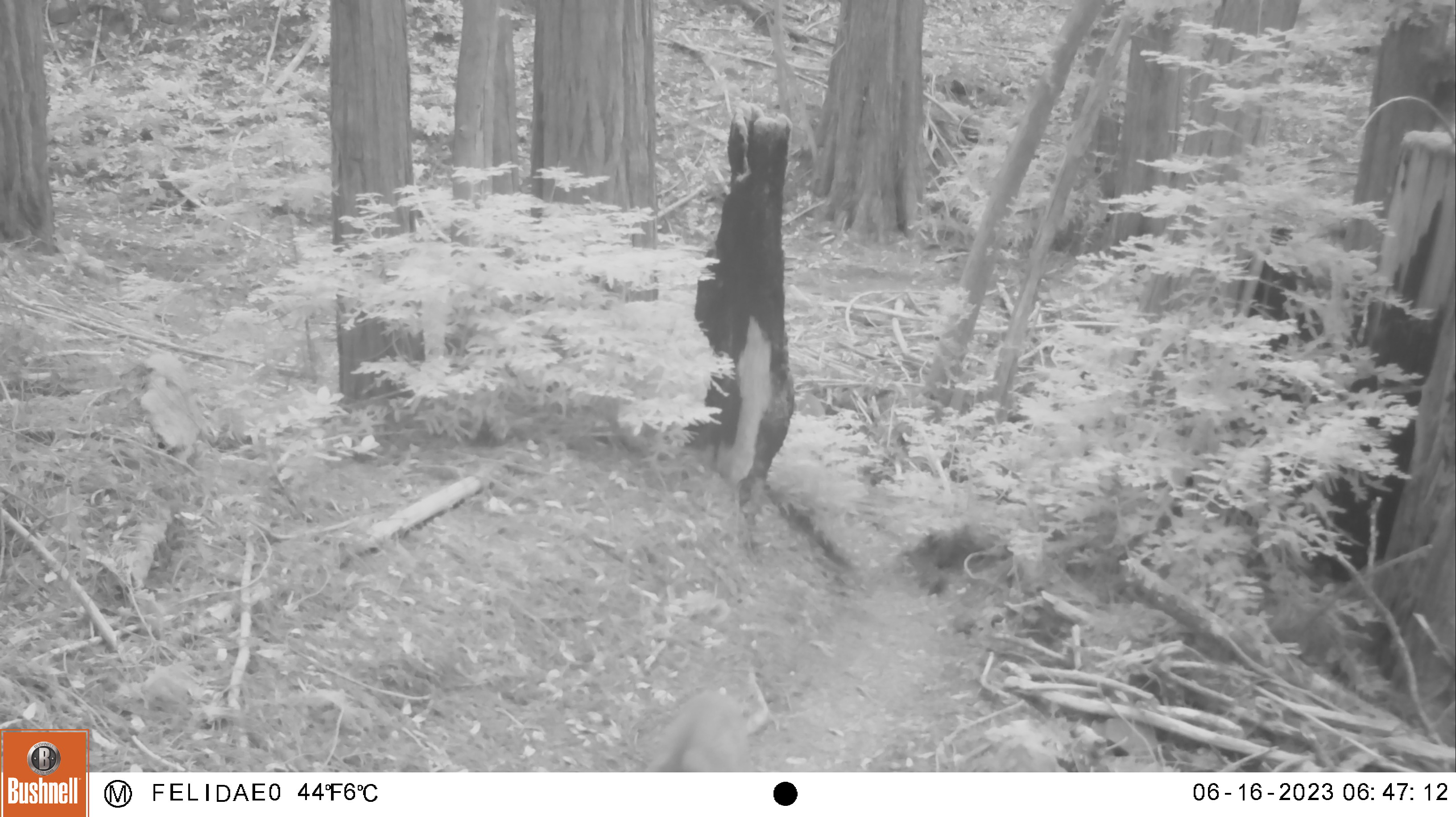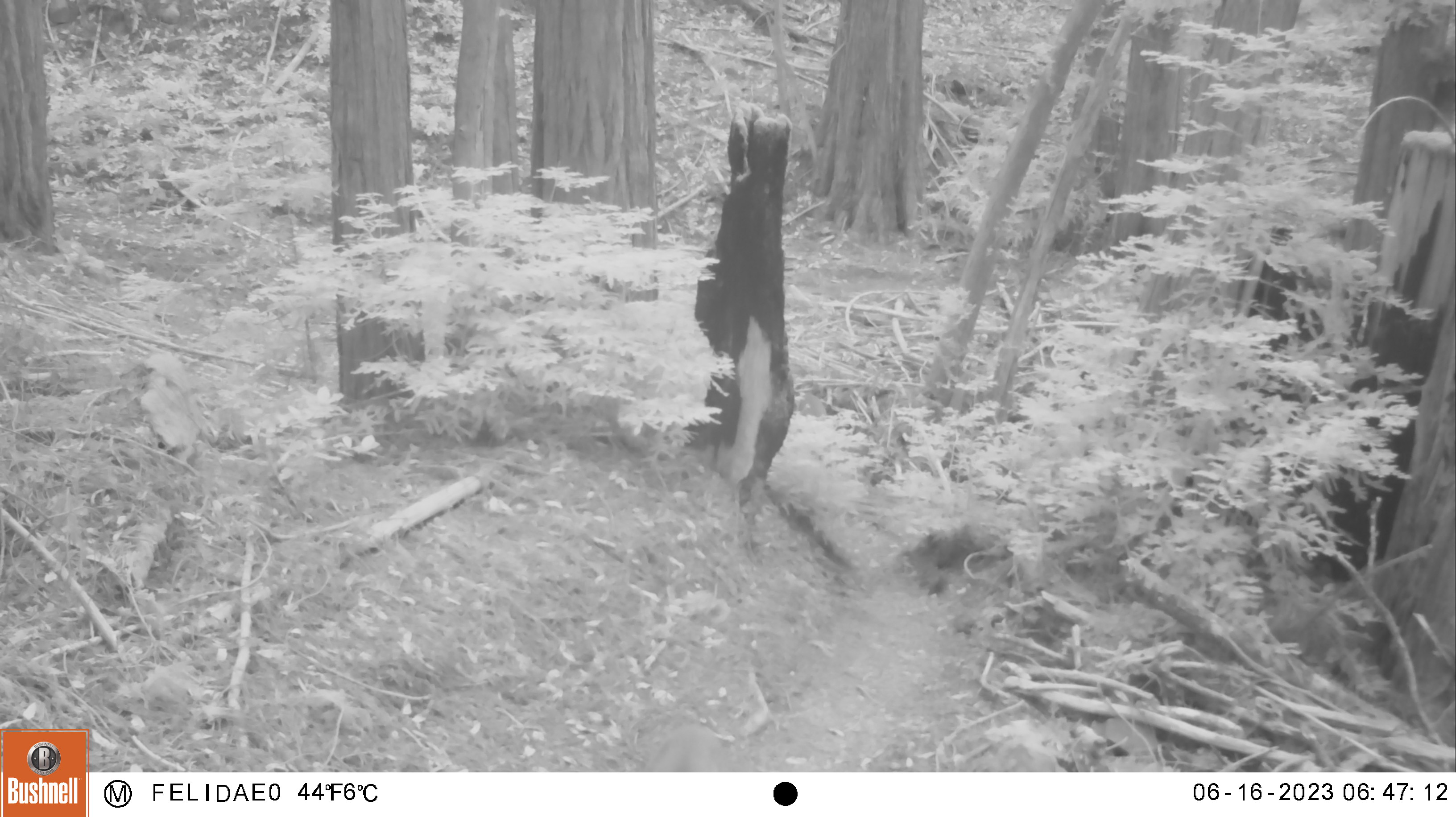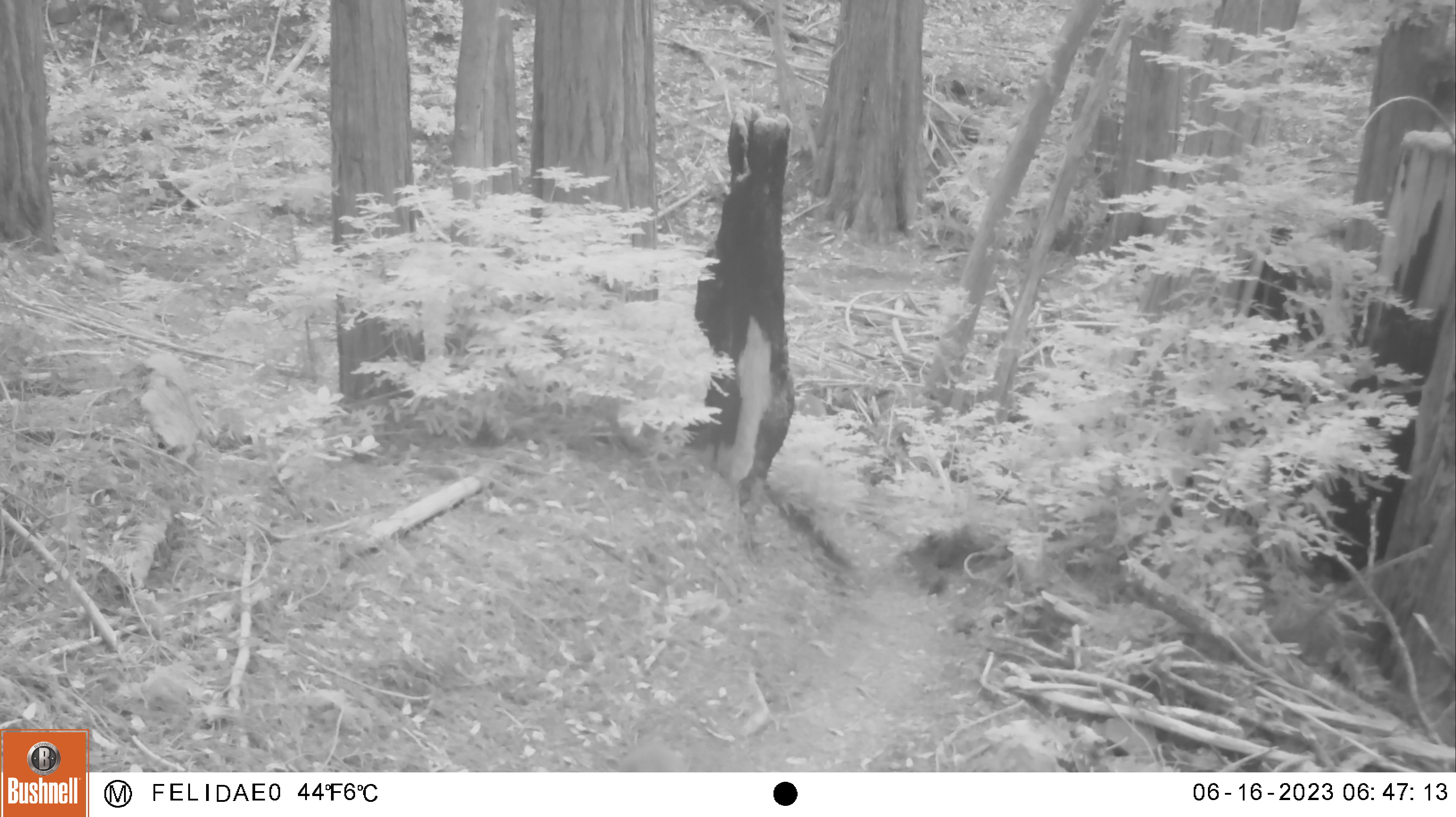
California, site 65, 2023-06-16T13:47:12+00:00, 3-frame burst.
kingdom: Animalia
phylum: Chordata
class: Mammalia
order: Artiodactyla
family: Cervidae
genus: Odocoileus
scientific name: Odocoileus hemionus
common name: mule deer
Mule deer (Odocoileus hemionus).